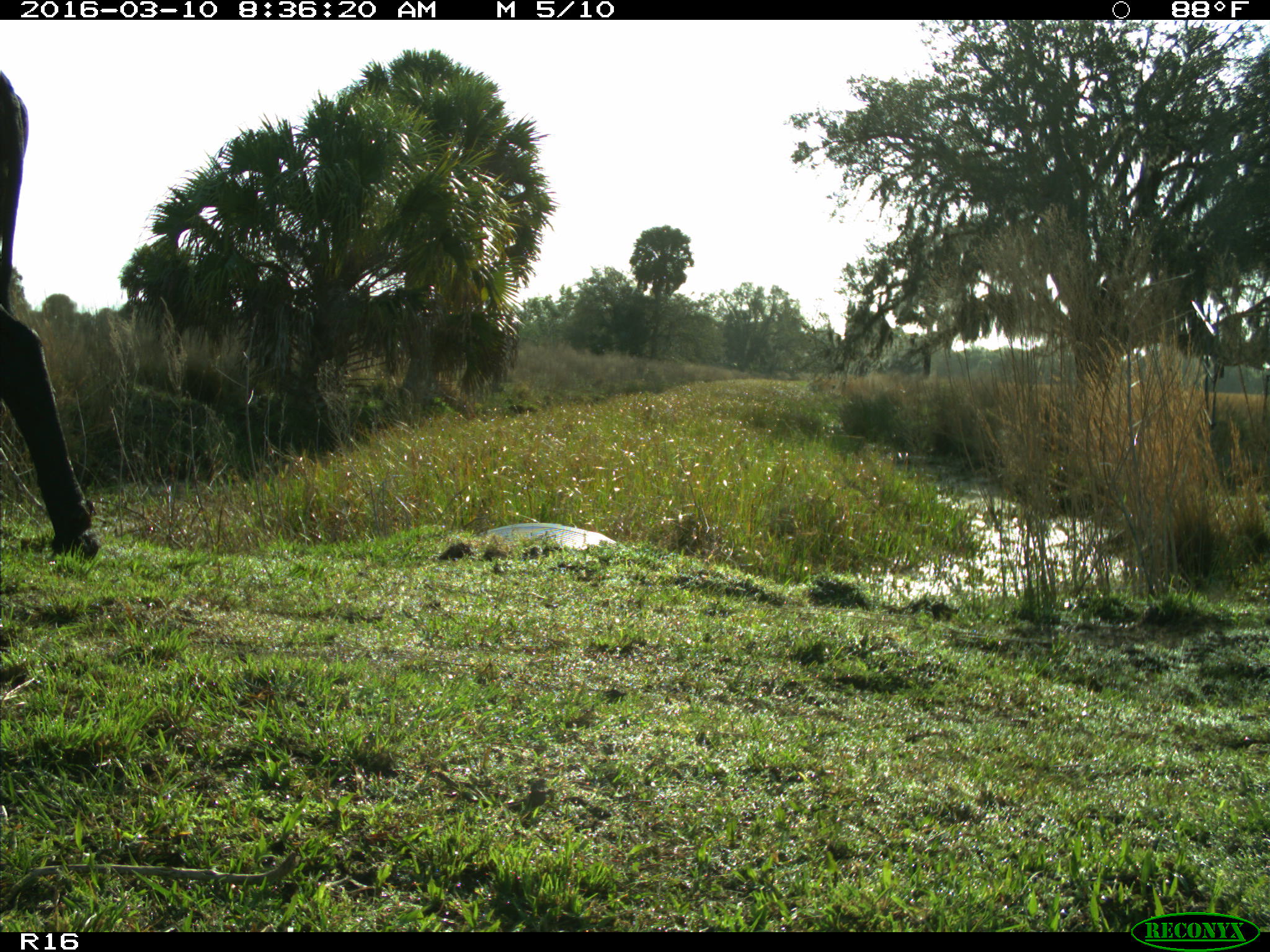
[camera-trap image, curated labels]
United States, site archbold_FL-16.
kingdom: Animalia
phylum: Chordata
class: Mammalia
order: Artiodactyla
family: Bovidae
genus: Bos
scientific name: Bos taurus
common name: domestic cow